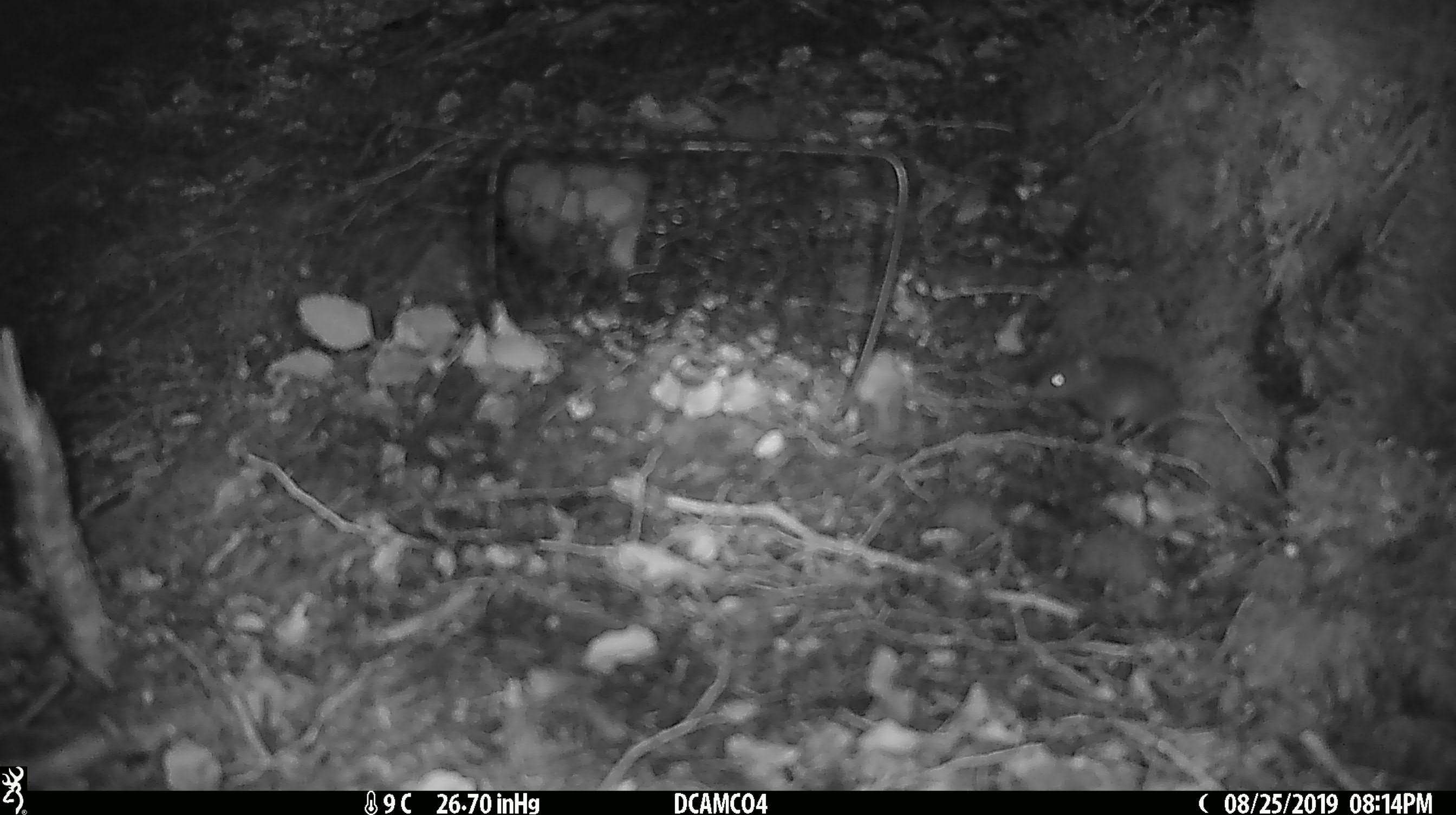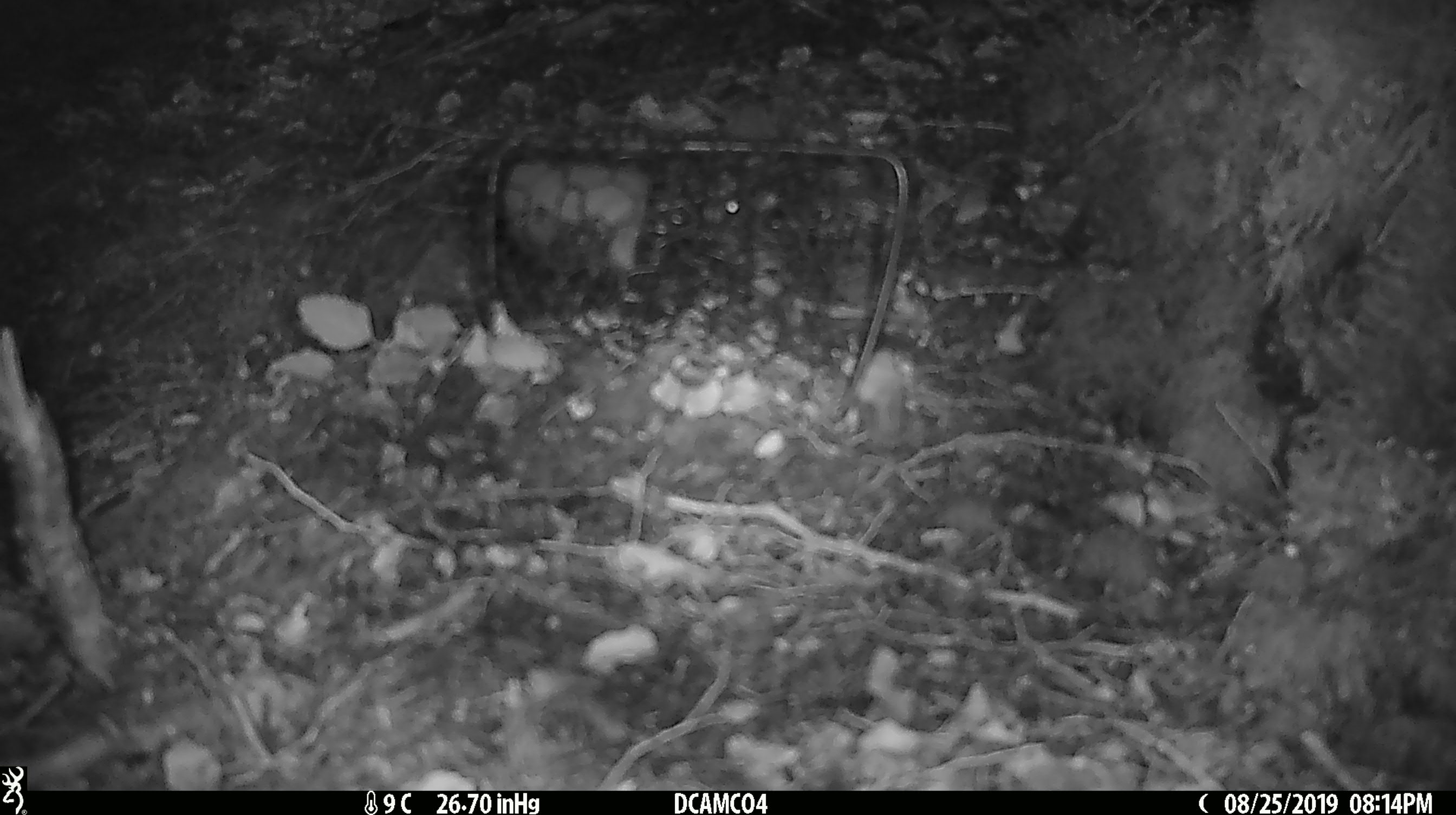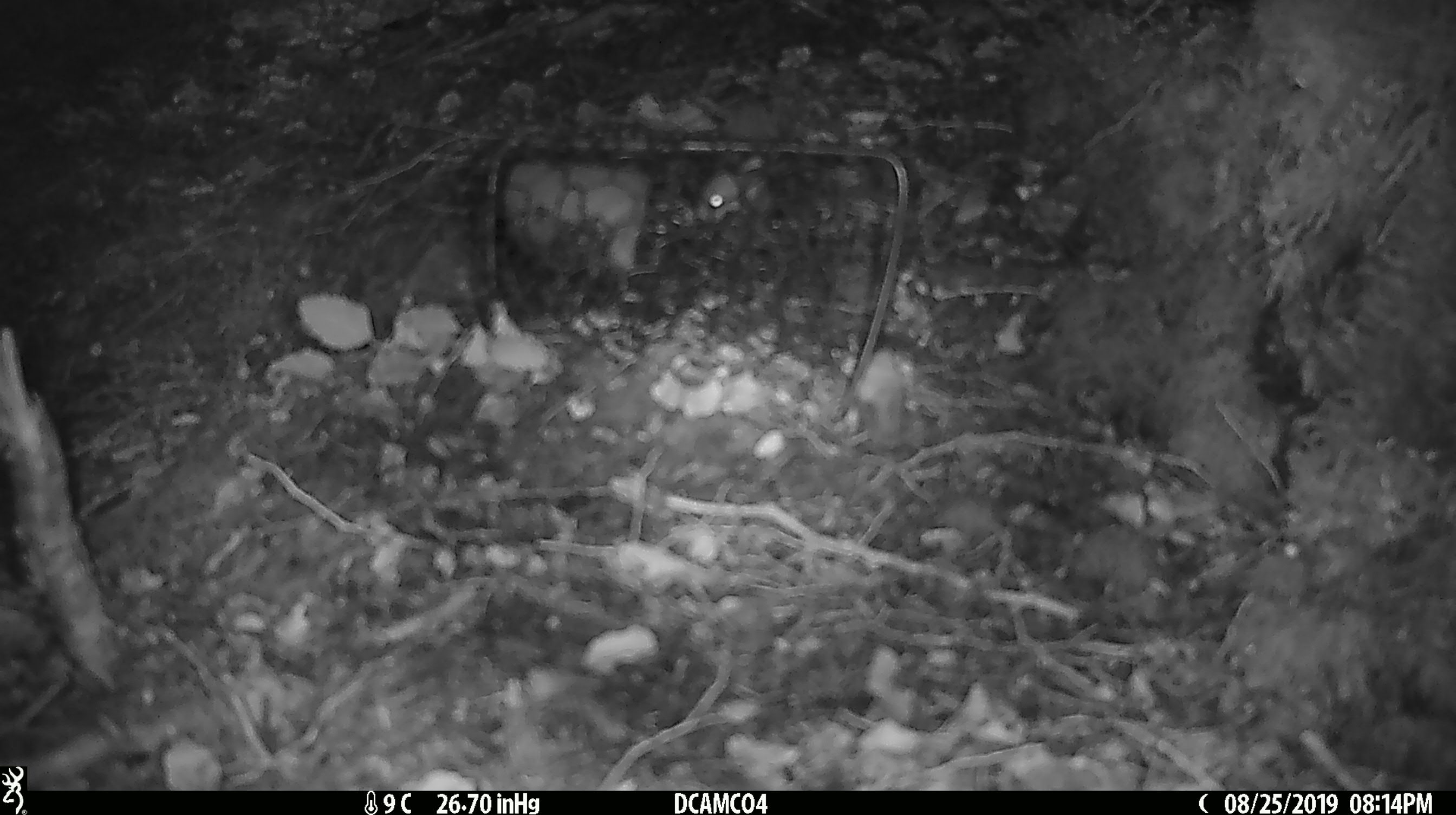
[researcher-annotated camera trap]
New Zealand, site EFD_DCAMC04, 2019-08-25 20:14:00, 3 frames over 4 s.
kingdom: Animalia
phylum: Chordata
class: Mammalia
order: Rodentia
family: Muridae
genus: Mus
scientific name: Mus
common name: mouse